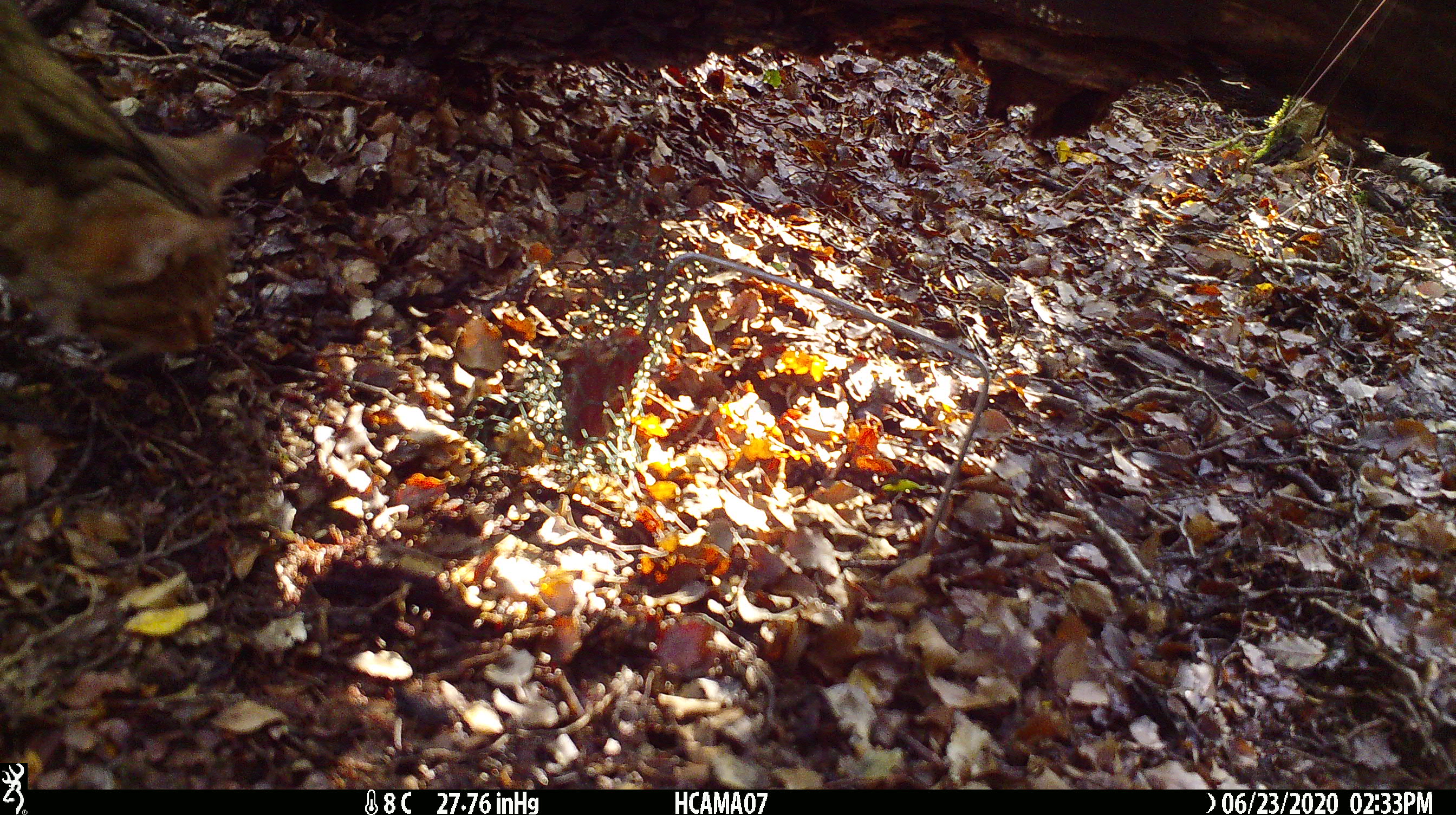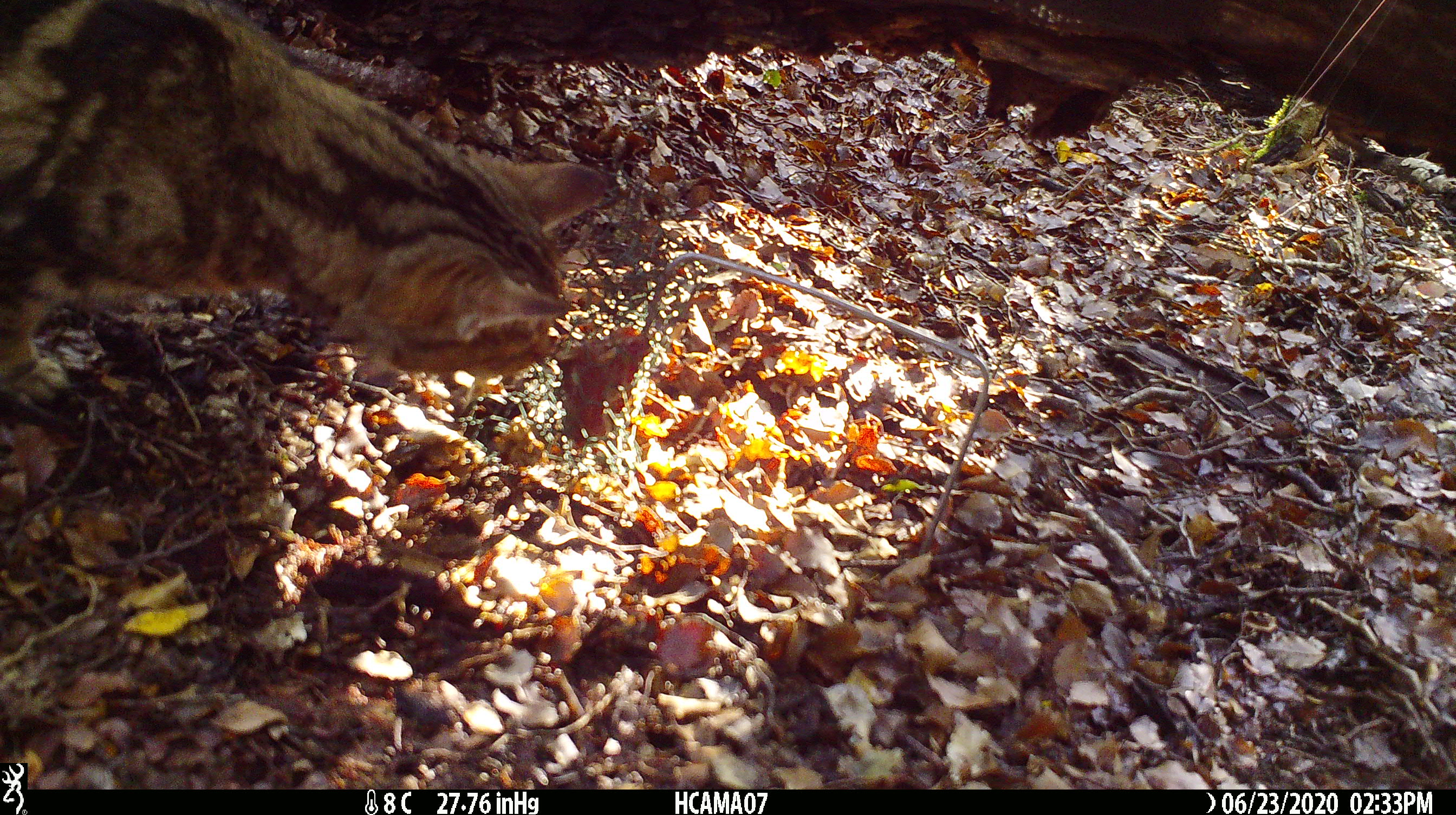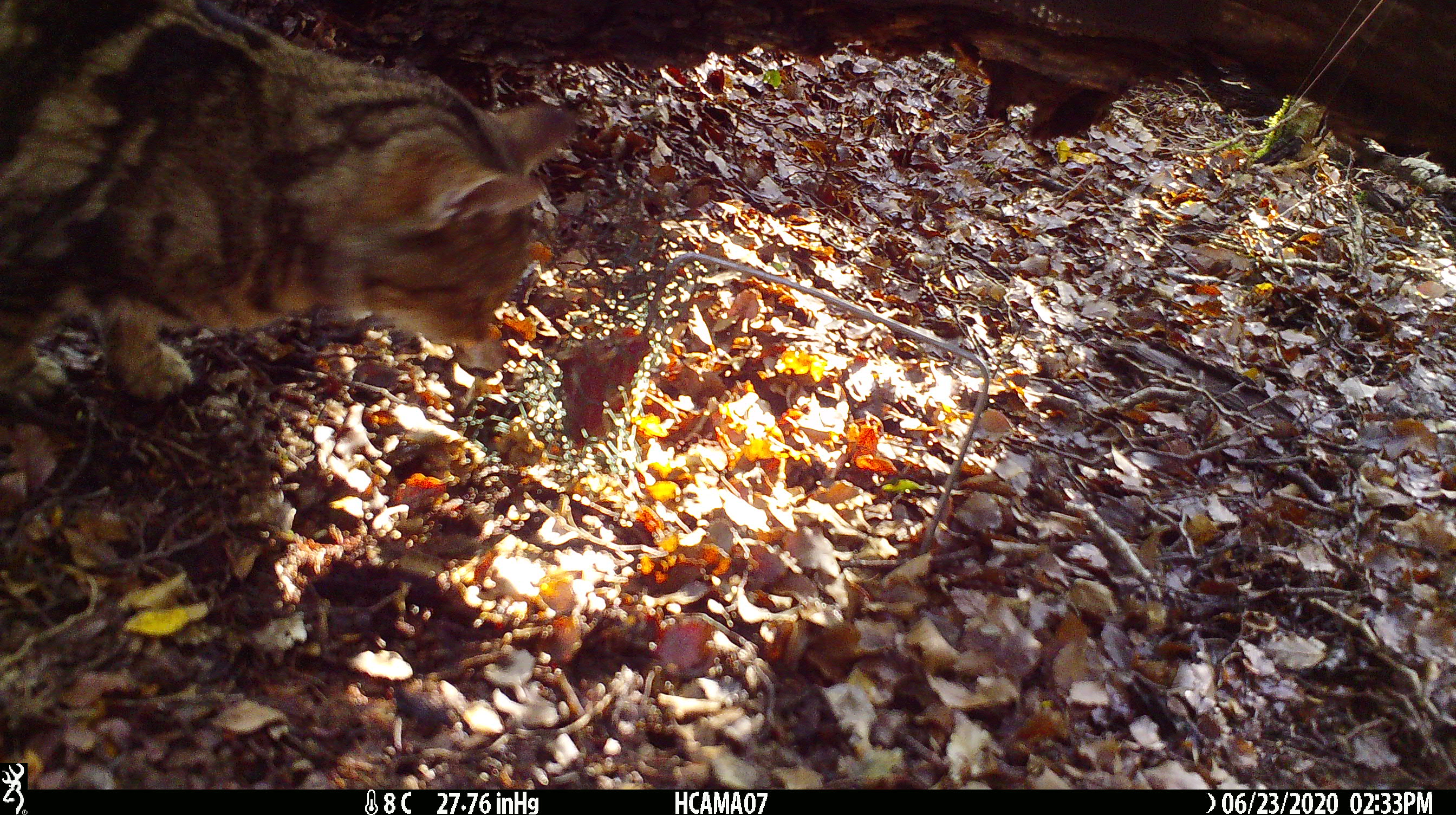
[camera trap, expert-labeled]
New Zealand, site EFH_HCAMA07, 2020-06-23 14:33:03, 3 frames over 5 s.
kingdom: Animalia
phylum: Chordata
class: Mammalia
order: Carnivora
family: Felidae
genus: Felis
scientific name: Felis catus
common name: domestic cat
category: cat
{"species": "cat (domestic cat) (Felis catus)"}